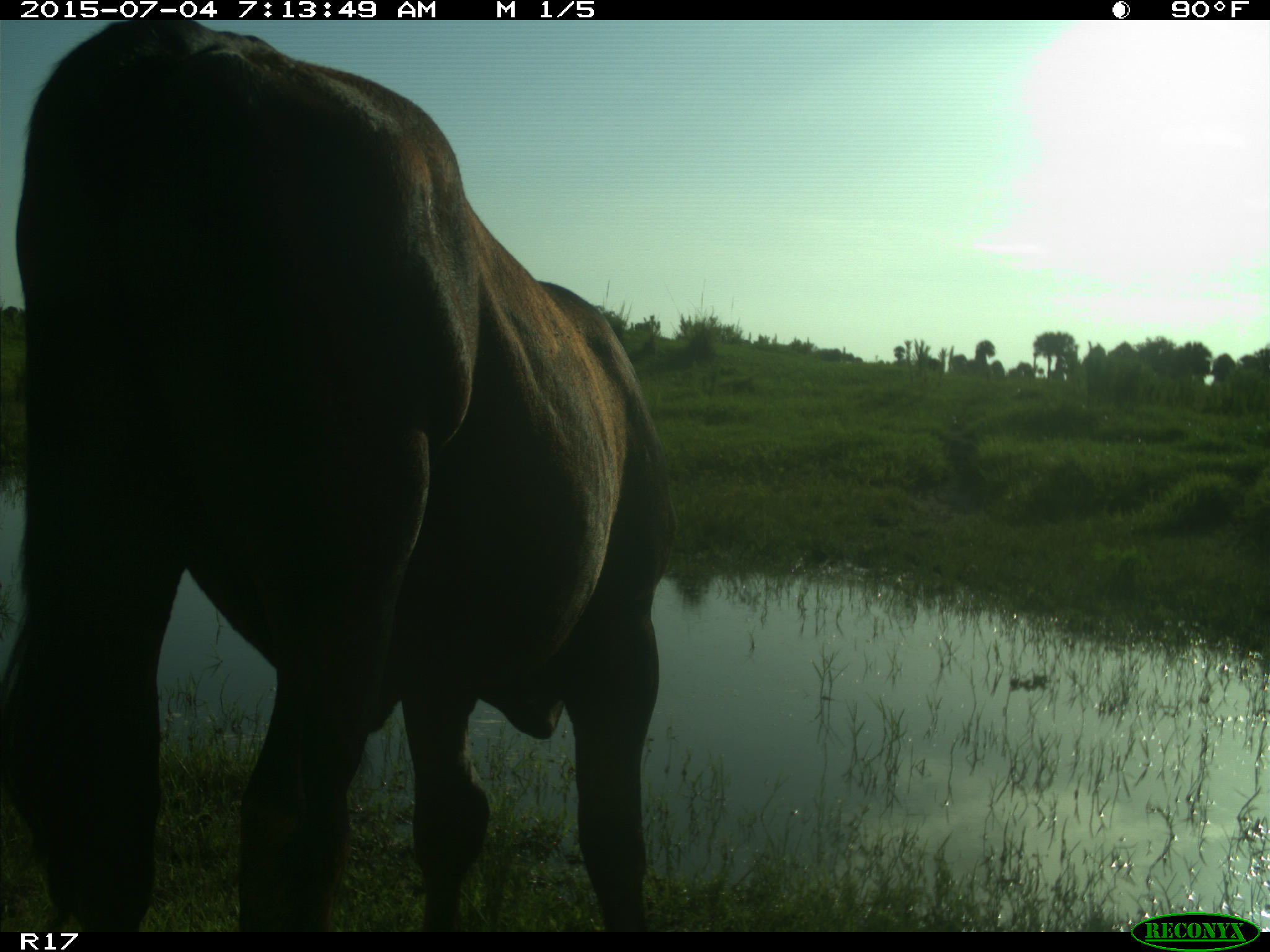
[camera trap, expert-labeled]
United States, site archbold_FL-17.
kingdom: Animalia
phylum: Chordata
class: Mammalia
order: Artiodactyla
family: Bovidae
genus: Bos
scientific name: Bos taurus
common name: domestic cow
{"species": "Bos taurus (domestic cow)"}